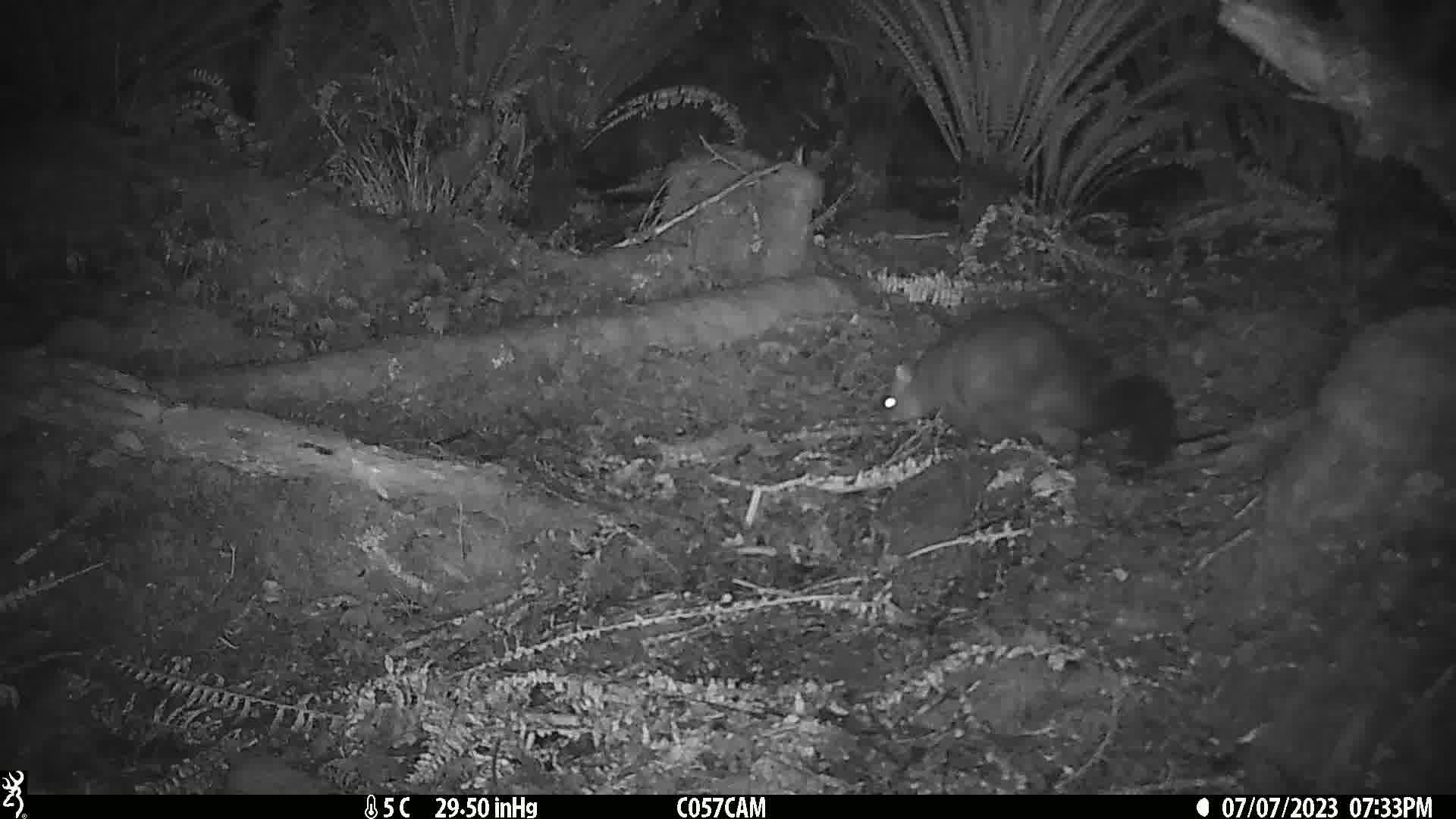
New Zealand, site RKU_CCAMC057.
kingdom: Animalia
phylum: Chordata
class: Mammalia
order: Diprotodontia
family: Phalangeridae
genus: Trichosurus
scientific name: Trichosurus vulpecula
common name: common brushtail possum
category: possum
Possum (common brushtail possum) (Trichosurus vulpecula).